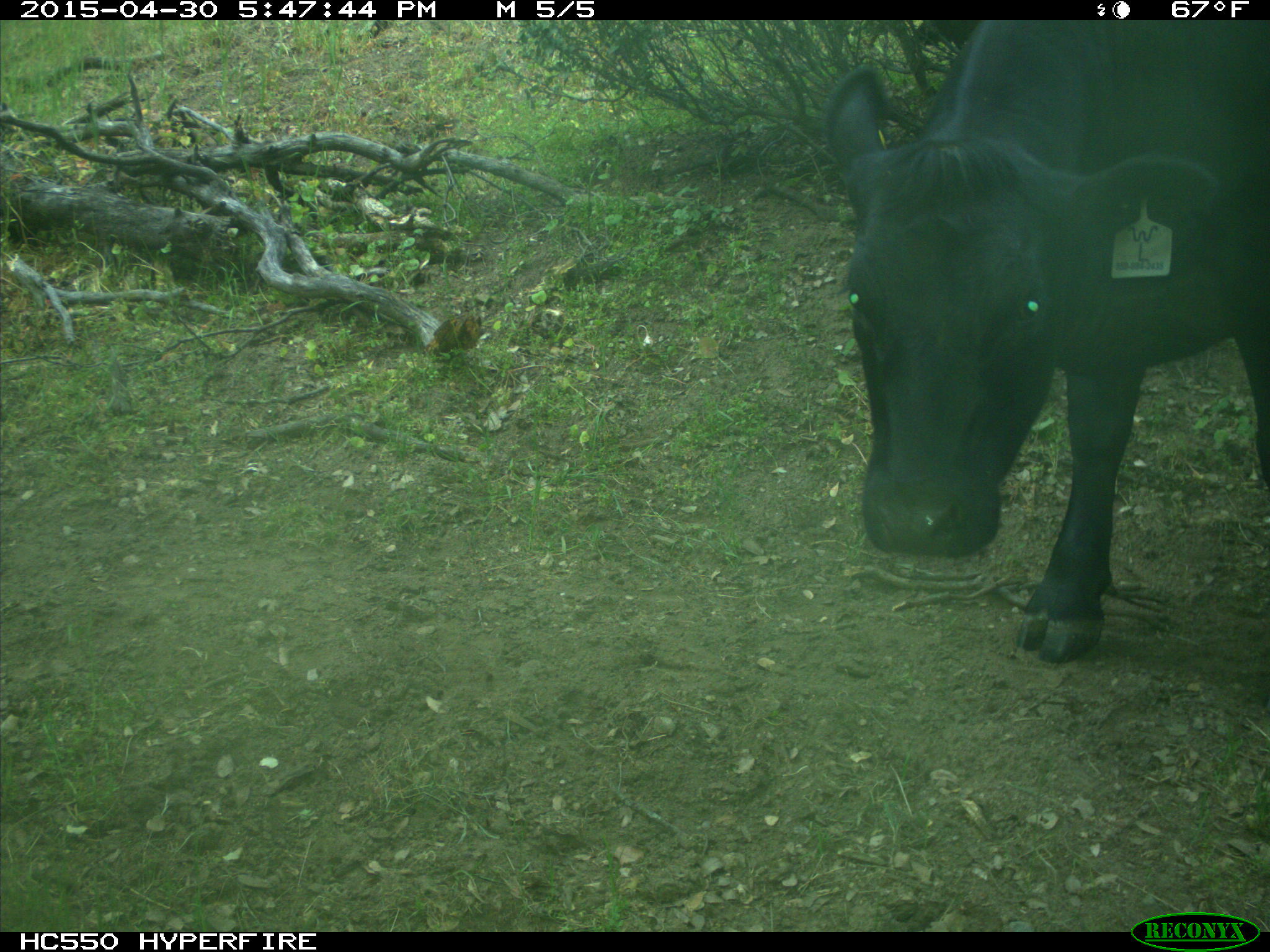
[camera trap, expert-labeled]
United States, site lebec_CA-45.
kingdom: Animalia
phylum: Chordata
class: Mammalia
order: Artiodactyla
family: Bovidae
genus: Bos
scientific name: Bos taurus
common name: domestic cow